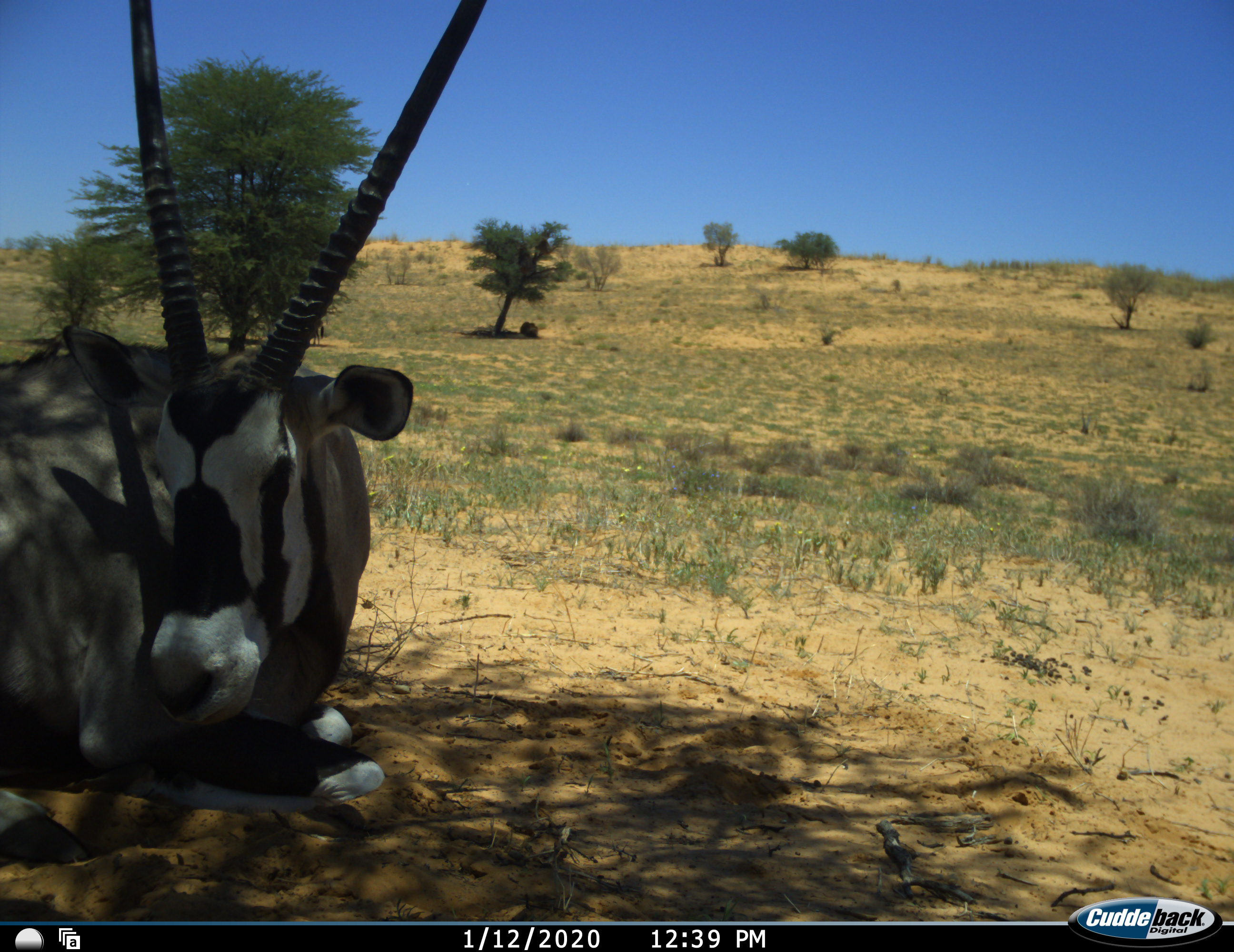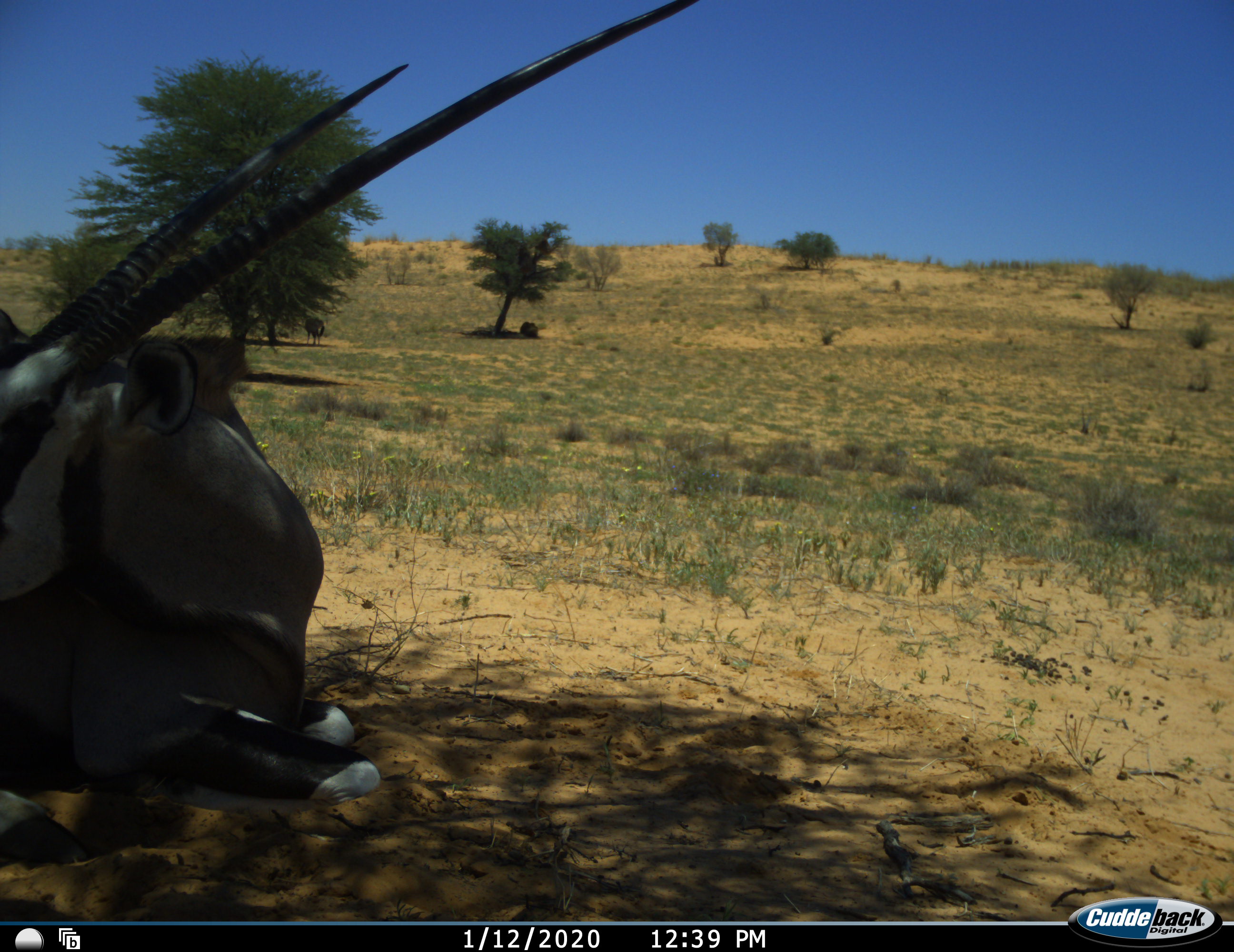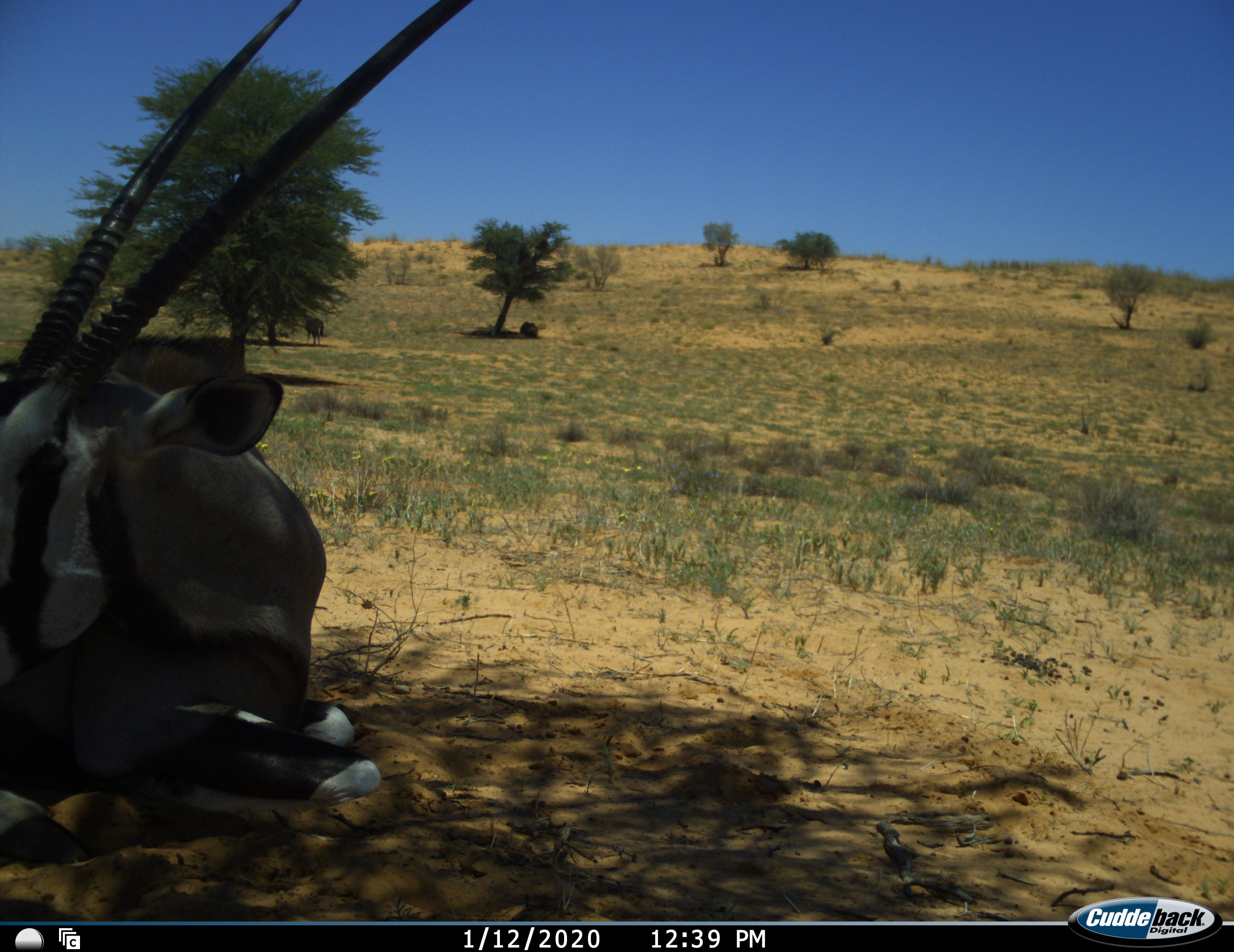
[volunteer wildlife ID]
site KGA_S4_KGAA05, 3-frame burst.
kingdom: Animalia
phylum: Chordata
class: Mammalia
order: Artiodactyla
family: Bovidae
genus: Oryx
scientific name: Oryx gazella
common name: gemsbok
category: oryx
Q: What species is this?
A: Oryx (gemsbok) (Oryx gazella).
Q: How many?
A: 2.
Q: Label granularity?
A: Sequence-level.